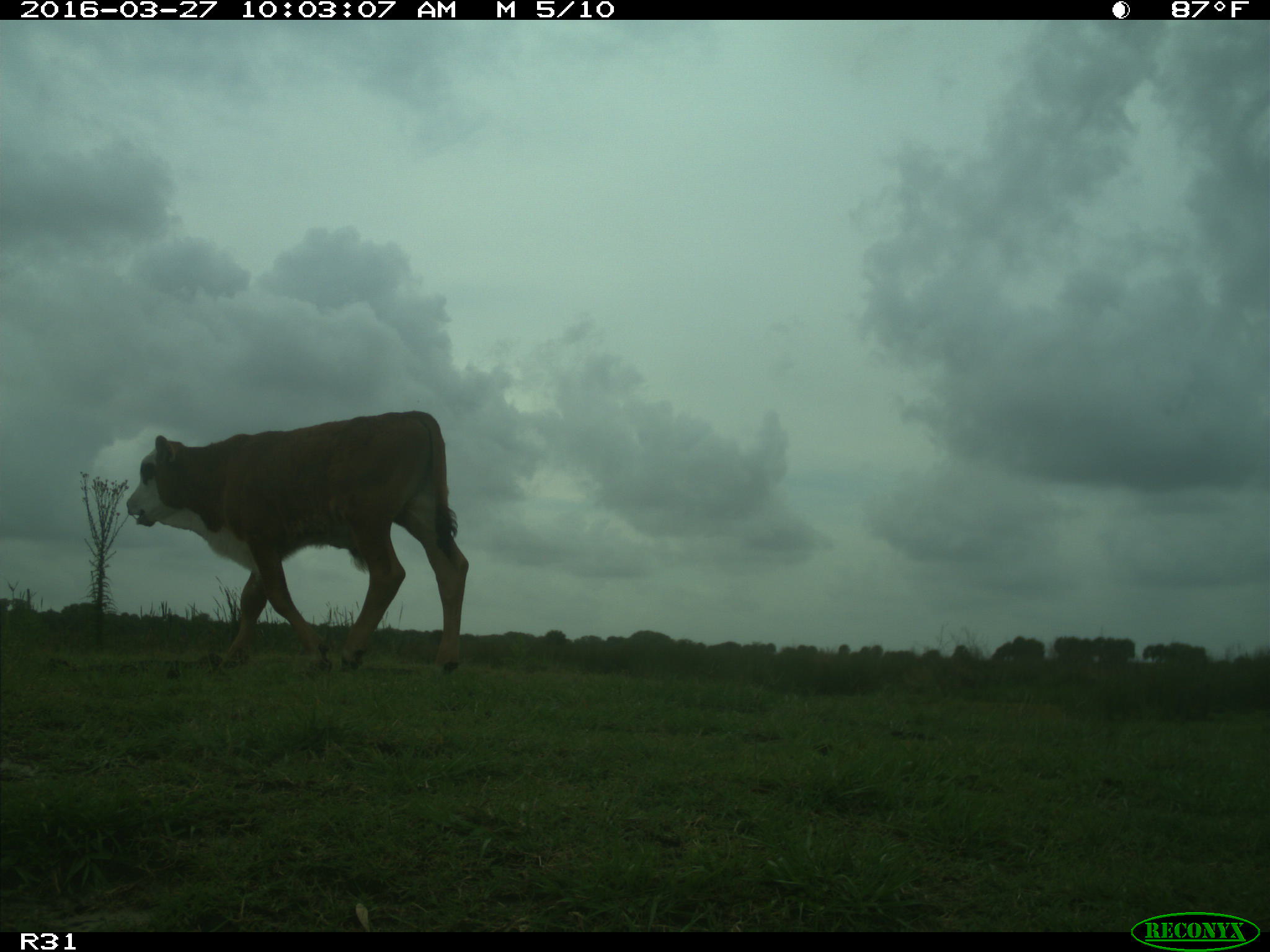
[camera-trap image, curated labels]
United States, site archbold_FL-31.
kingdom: Animalia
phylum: Chordata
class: Mammalia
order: Artiodactyla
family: Bovidae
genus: Bos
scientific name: Bos taurus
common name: domestic cow